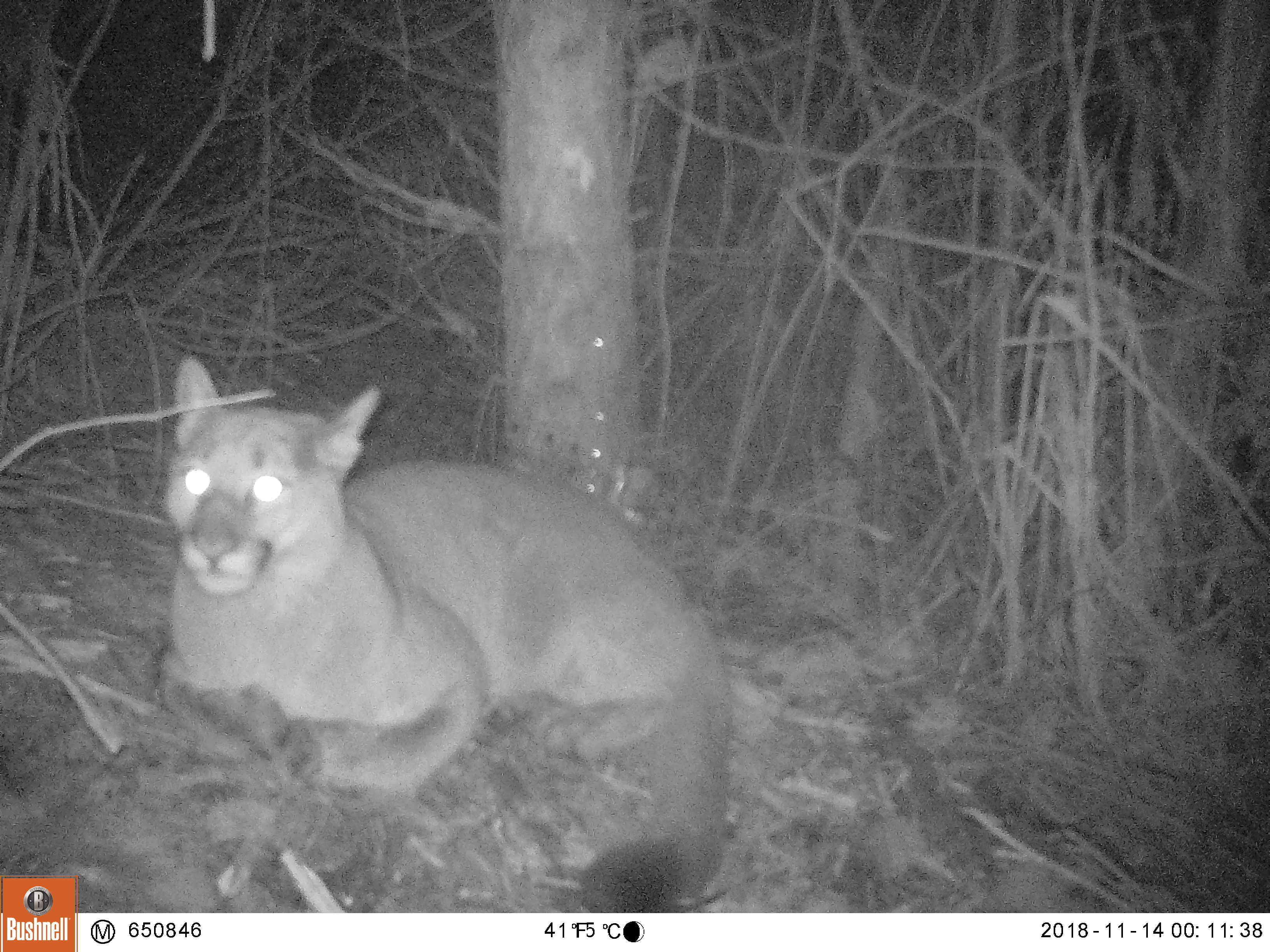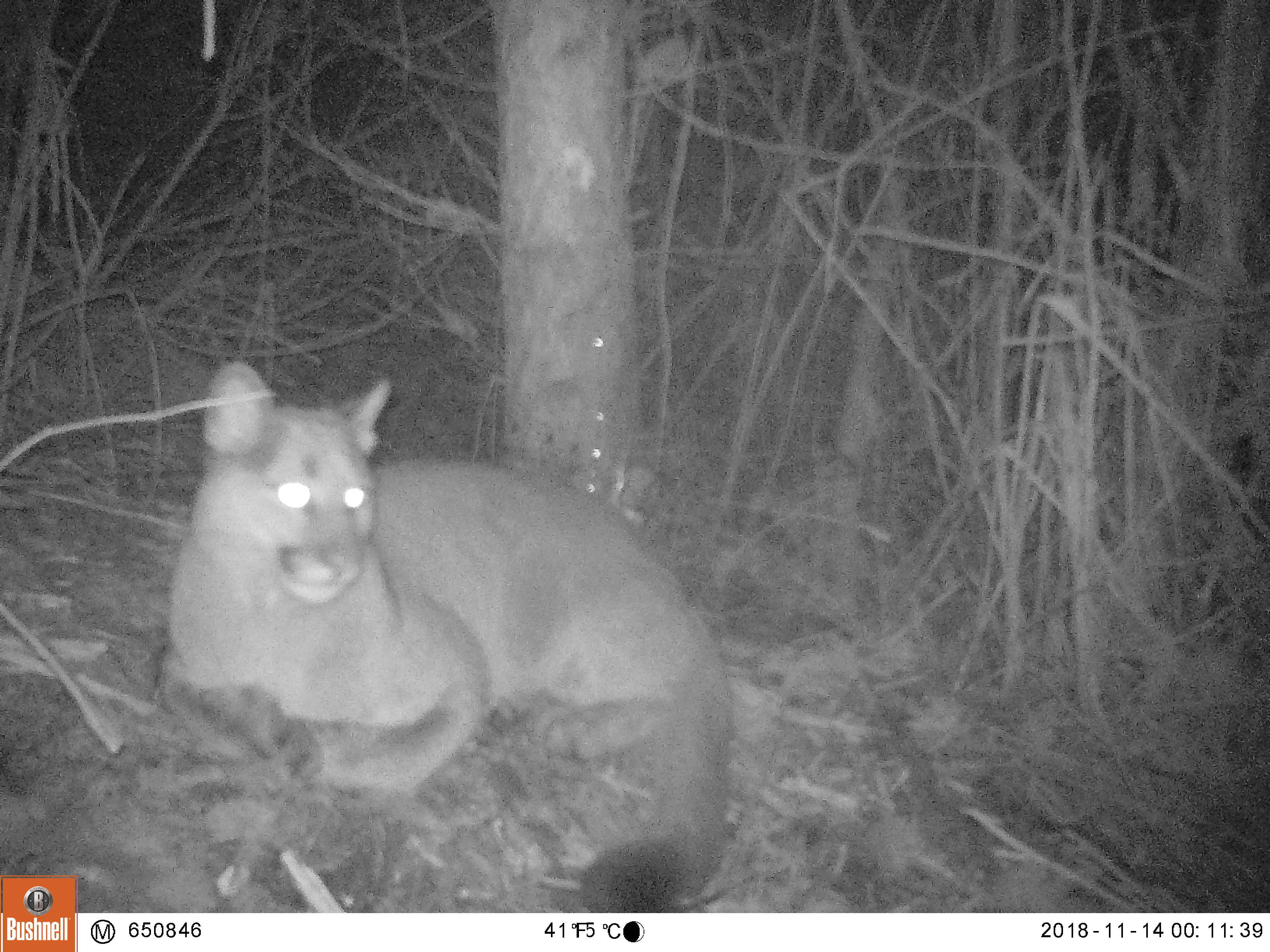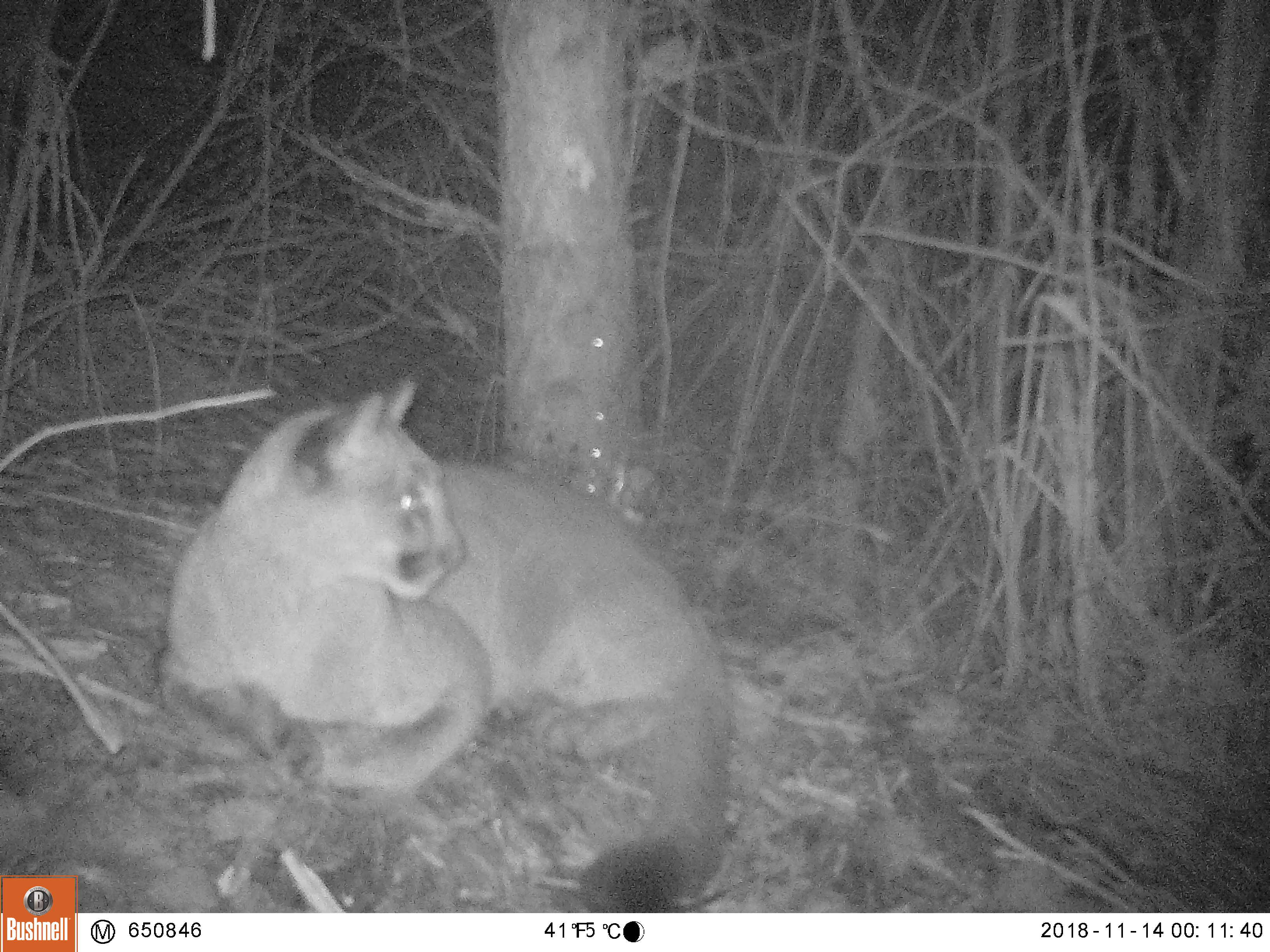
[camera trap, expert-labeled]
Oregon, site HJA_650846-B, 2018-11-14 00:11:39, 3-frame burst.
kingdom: Animalia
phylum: Chordata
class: Mammalia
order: Carnivora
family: Felidae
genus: Puma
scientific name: Puma concolor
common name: cougar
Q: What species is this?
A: Cougar (Puma concolor).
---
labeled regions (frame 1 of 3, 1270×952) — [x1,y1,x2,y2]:
cougar: [159,354,729,906]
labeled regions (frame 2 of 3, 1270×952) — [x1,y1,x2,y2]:
cougar: [167,359,740,908]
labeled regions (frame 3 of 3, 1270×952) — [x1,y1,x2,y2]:
cougar: [144,371,740,903]